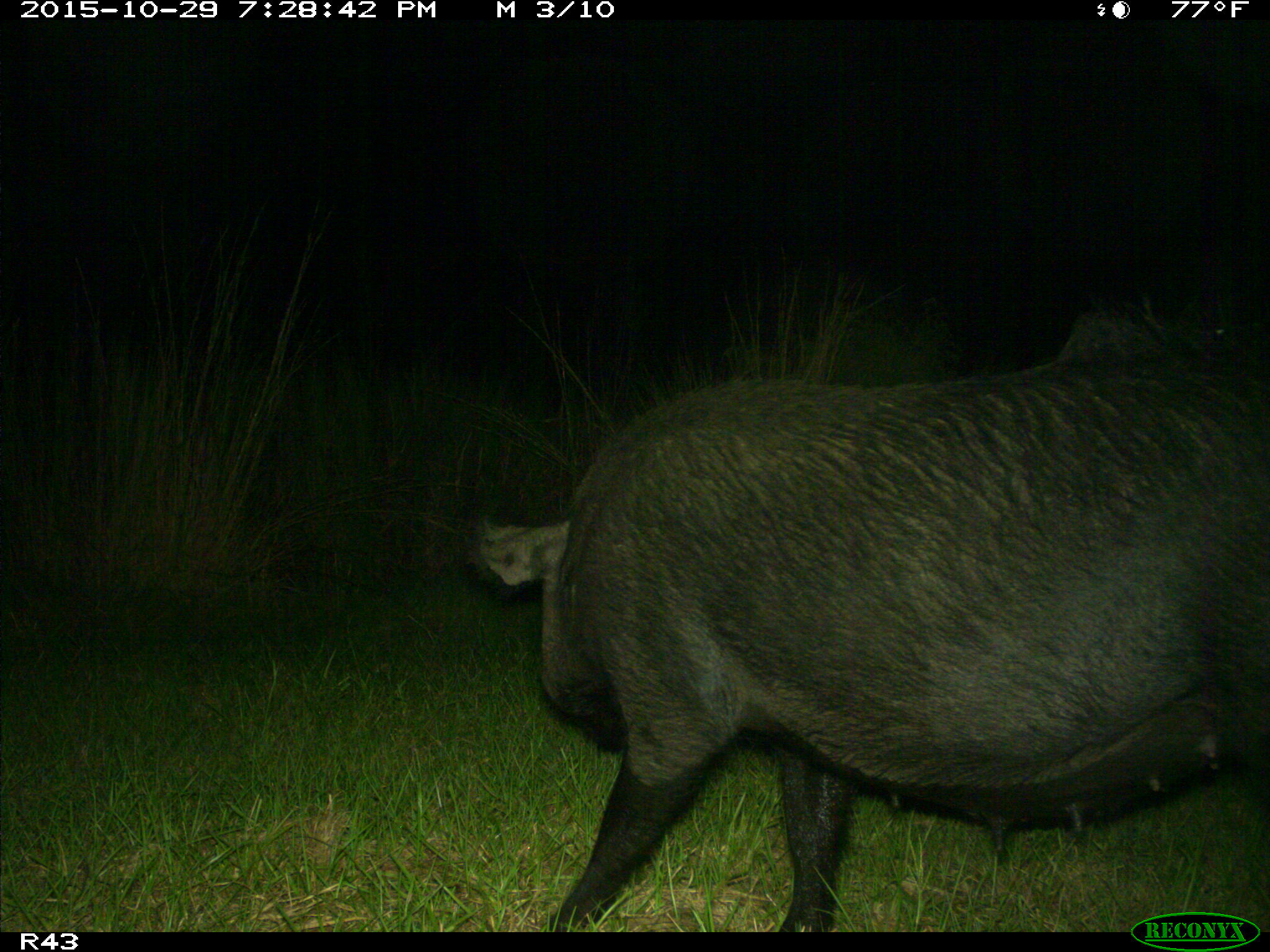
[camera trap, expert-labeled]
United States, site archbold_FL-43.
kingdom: Animalia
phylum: Chordata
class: Mammalia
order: Artiodactyla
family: Suidae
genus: Sus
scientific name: Sus scrofa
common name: wild boar